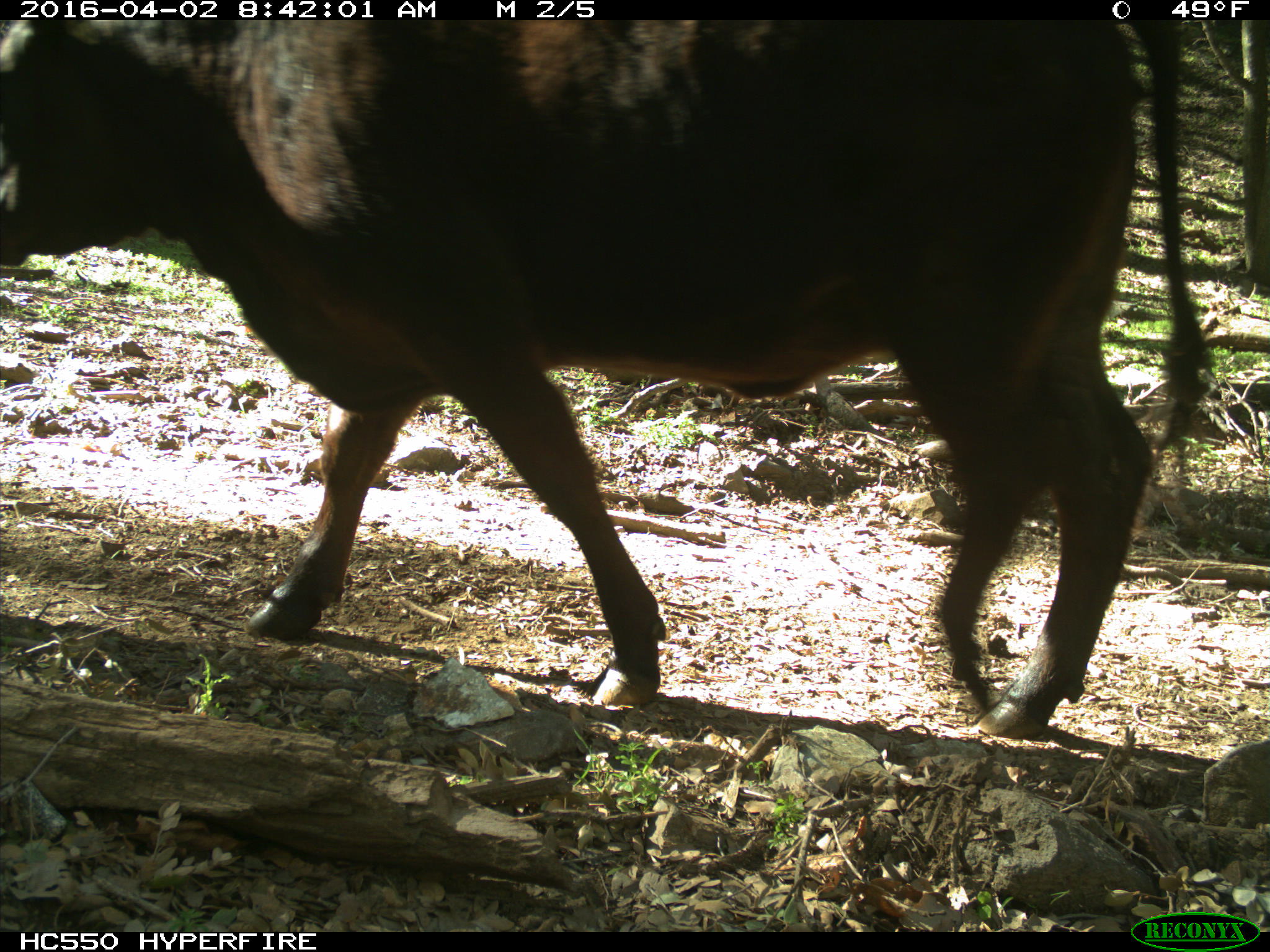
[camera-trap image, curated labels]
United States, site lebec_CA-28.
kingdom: Animalia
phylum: Chordata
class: Mammalia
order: Artiodactyla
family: Bovidae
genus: Bos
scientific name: Bos taurus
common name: domestic cow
Bos taurus (domestic cow).